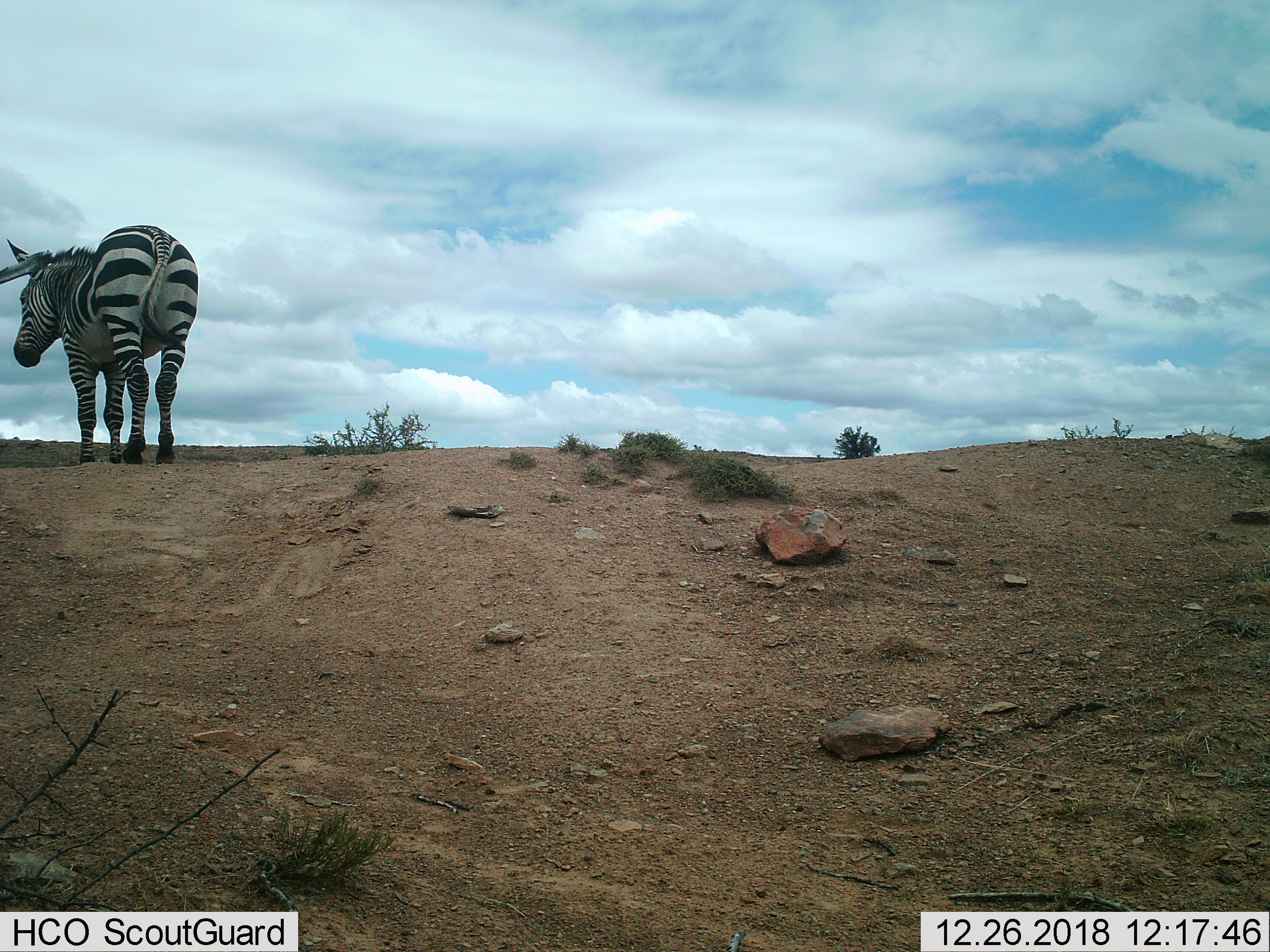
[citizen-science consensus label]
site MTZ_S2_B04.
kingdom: Animalia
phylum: Chordata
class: Mammalia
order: Perissodactyla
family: Equidae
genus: Equus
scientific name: Equus zebra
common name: mountain zebra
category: zebramountain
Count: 1.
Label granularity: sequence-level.